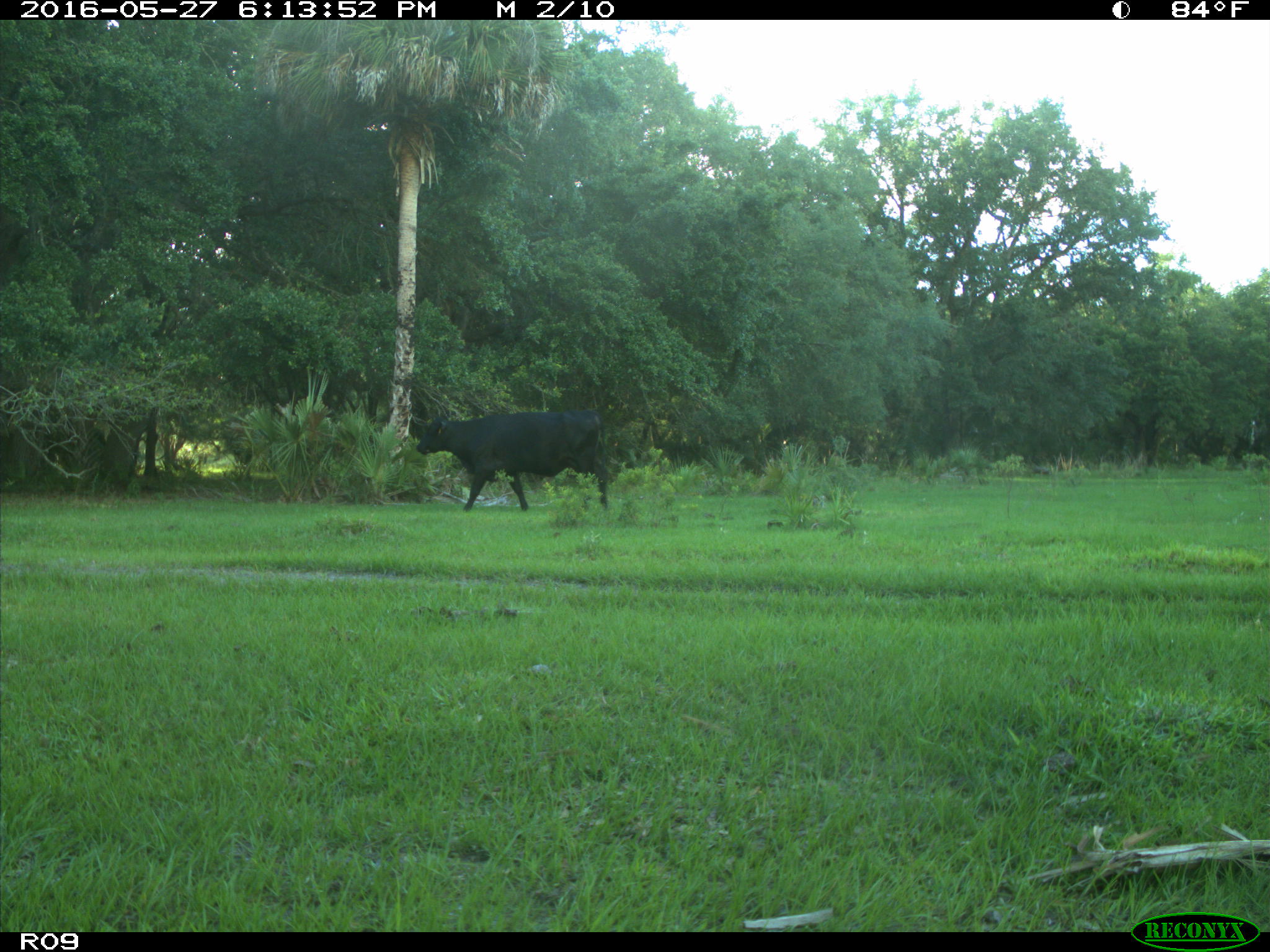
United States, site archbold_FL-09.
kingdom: Animalia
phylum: Chordata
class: Mammalia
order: Artiodactyla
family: Bovidae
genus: Bos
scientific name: Bos taurus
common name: domestic cow